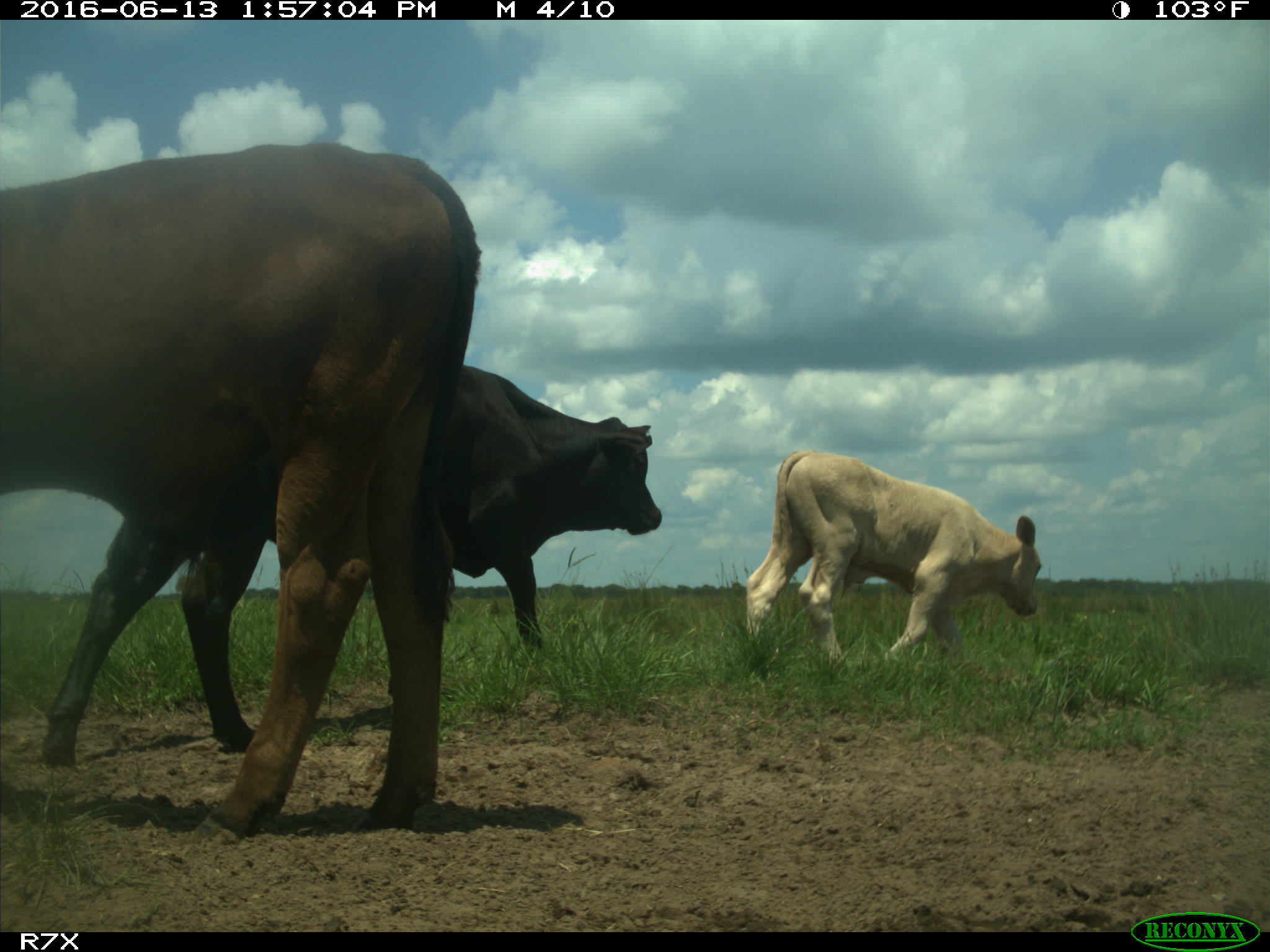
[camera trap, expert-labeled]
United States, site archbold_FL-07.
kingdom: Animalia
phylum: Chordata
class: Mammalia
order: Artiodactyla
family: Bovidae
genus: Bos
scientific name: Bos taurus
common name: domestic cow